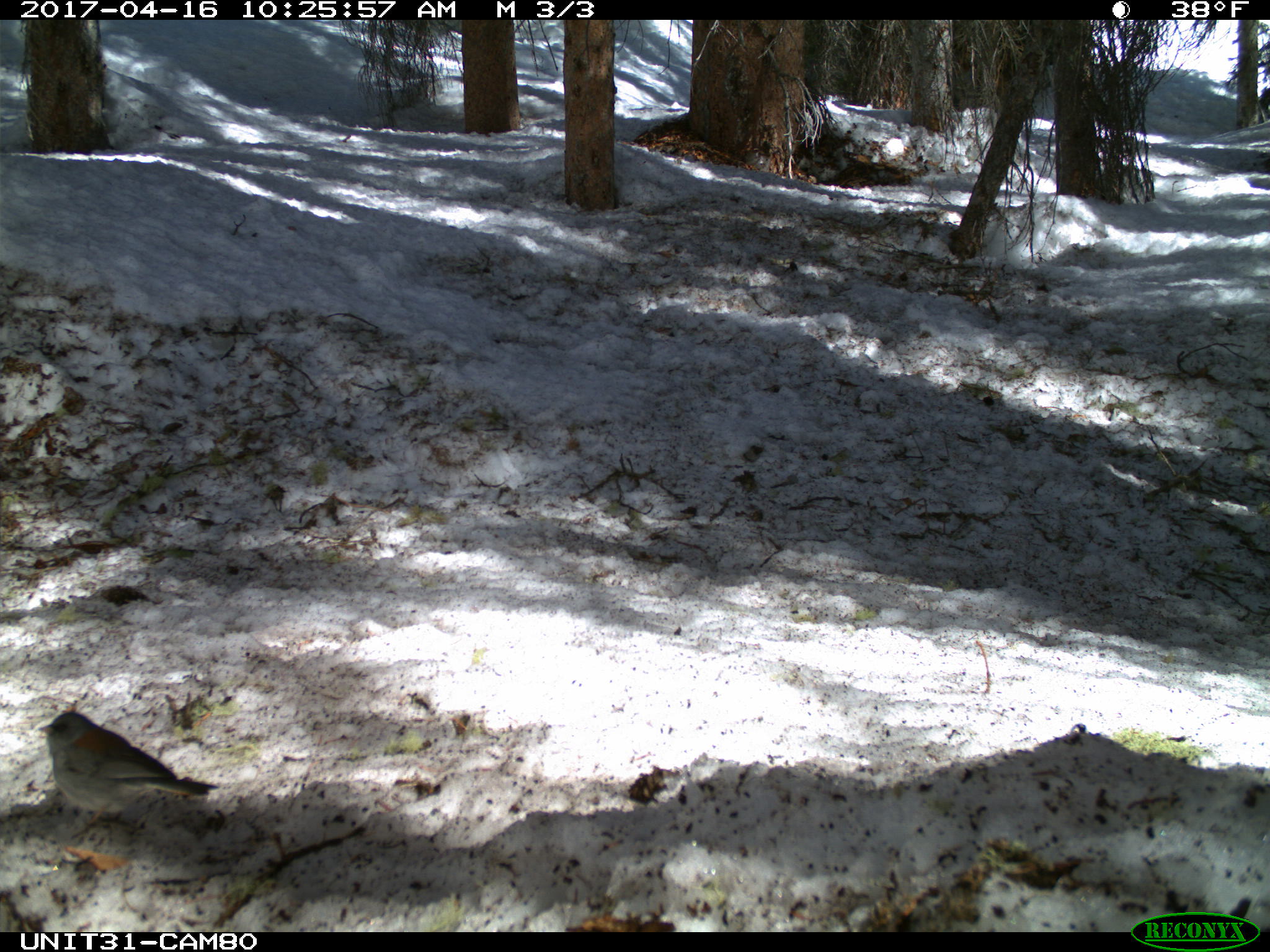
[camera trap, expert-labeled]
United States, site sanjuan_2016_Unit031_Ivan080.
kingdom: Animalia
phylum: Chordata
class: Aves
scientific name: Aves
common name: birds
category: unidentified bird